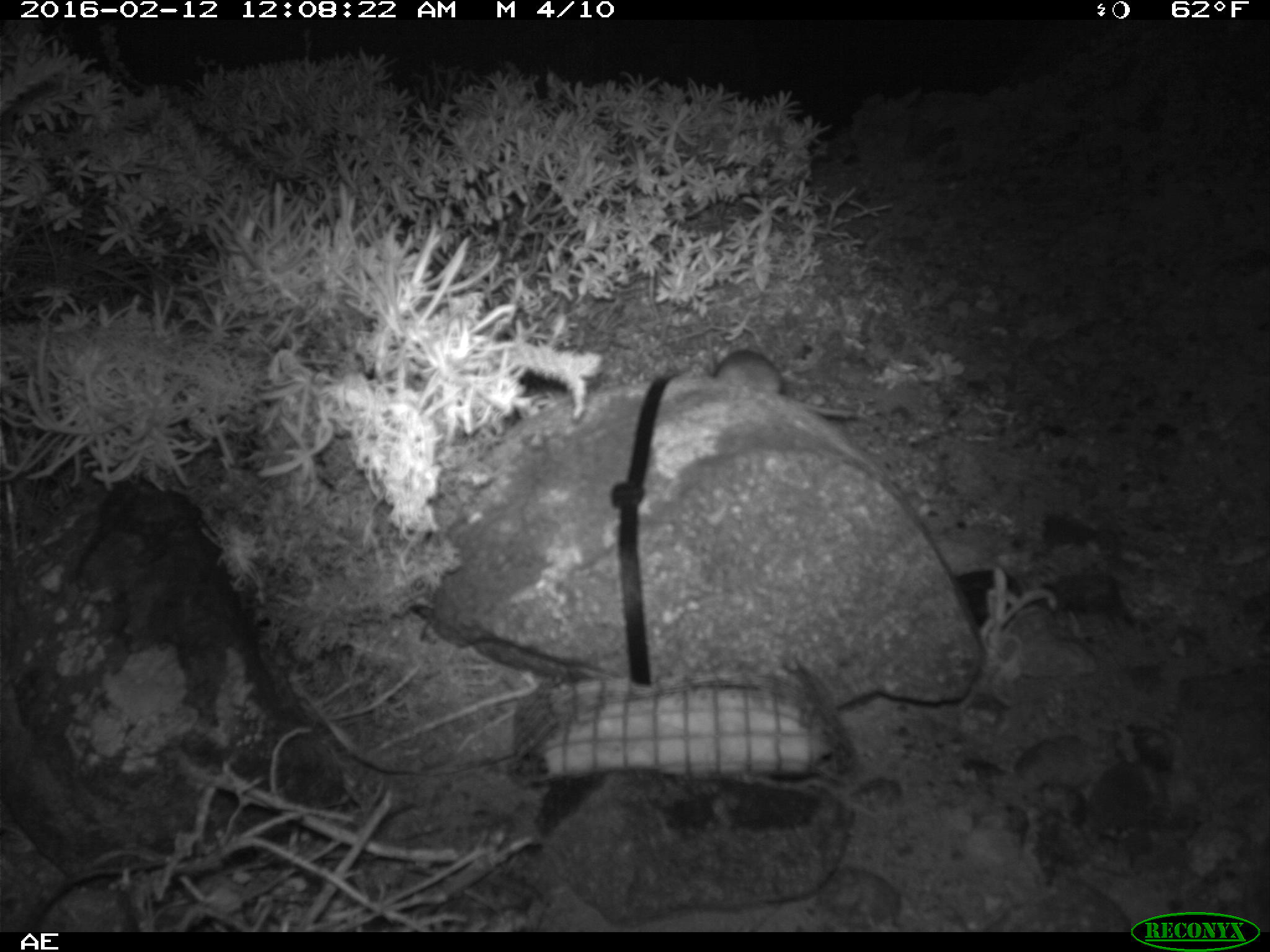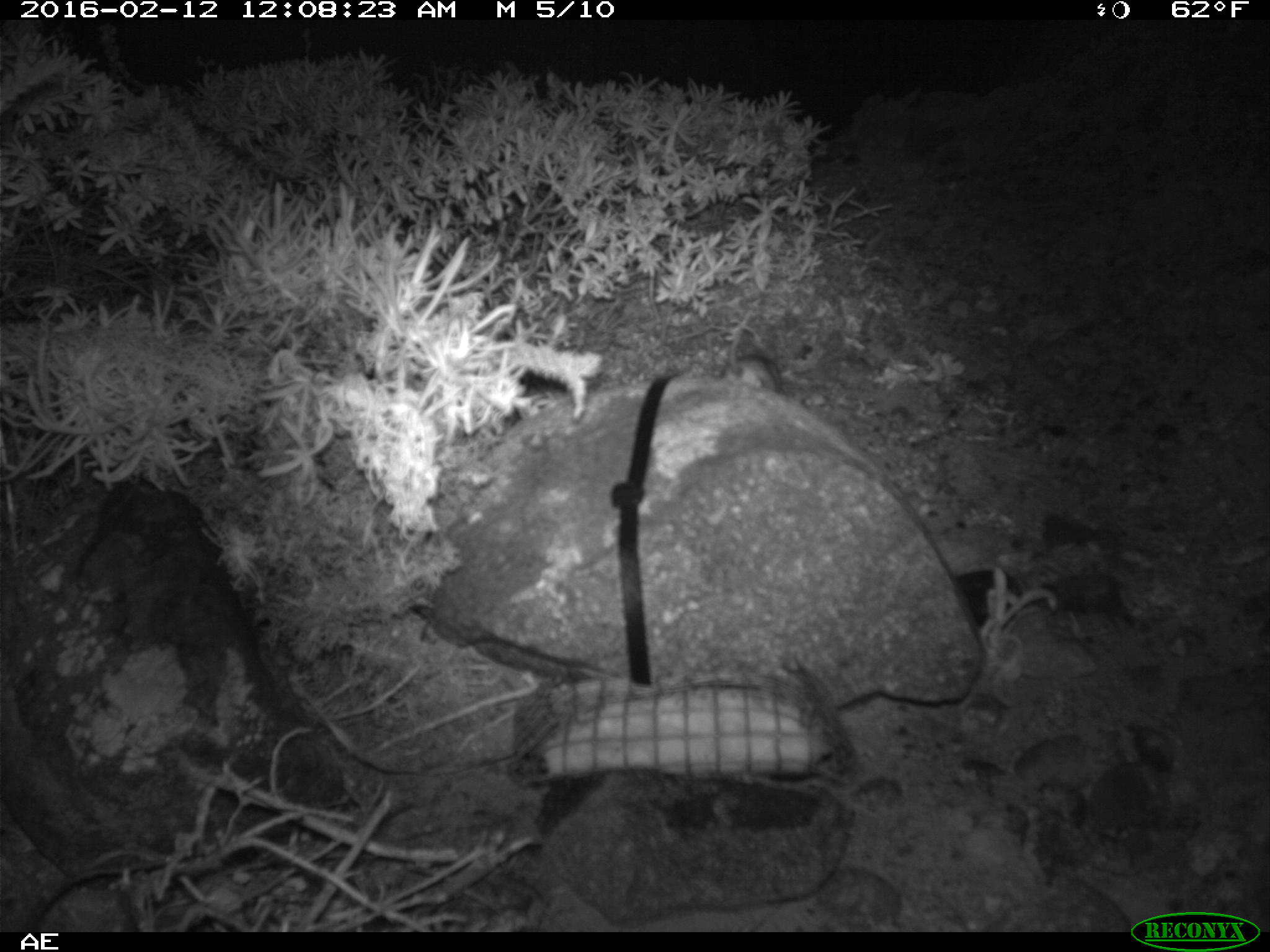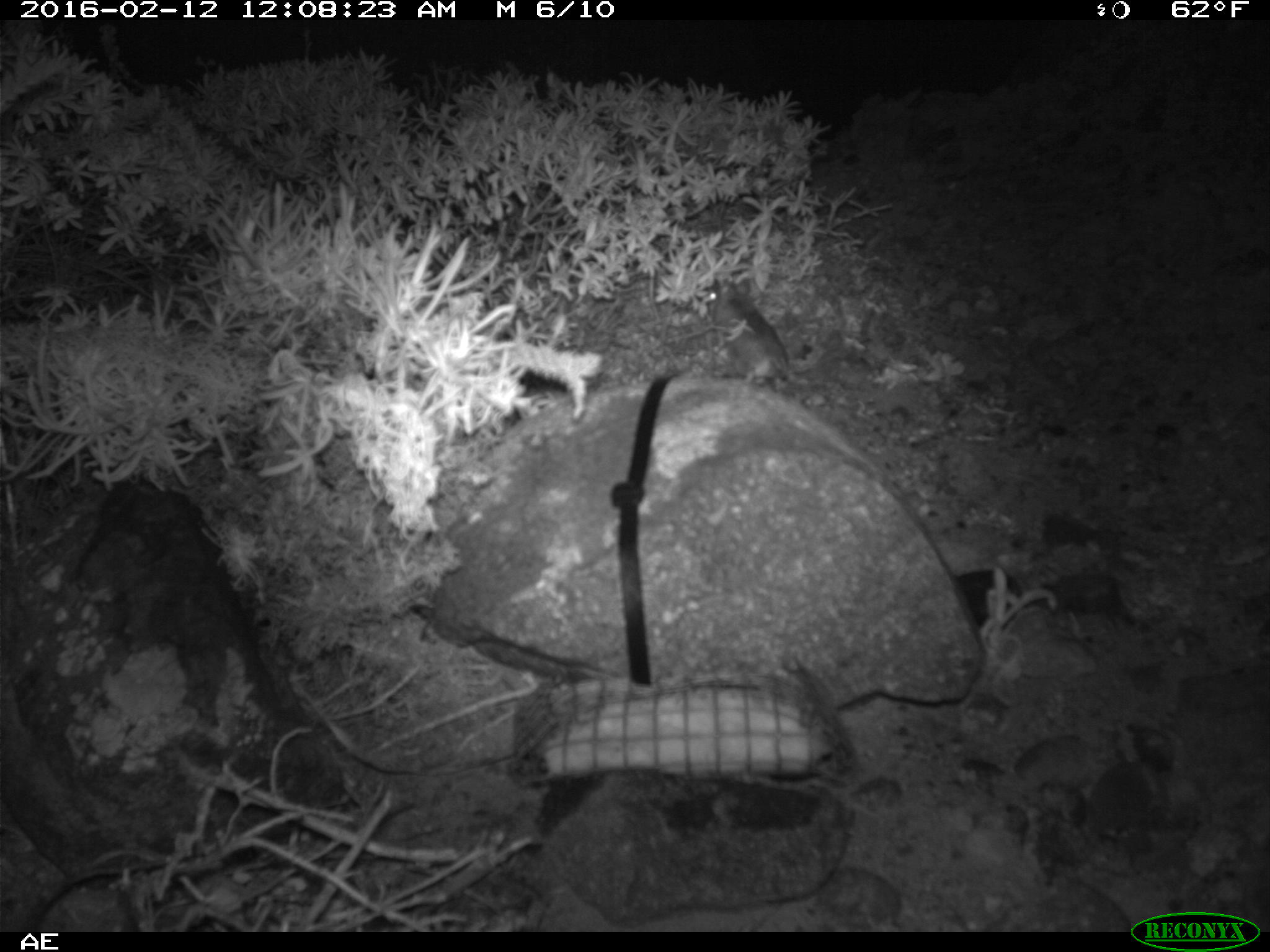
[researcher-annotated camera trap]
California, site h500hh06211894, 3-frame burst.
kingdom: Animalia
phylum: Chordata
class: Mammalia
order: Rodentia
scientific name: Rodentia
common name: rodent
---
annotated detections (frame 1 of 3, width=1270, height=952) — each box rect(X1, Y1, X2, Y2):
rodent: rect(715, 352, 856, 418)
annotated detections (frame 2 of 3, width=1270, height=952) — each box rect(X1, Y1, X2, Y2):
rodent: rect(719, 320, 782, 393)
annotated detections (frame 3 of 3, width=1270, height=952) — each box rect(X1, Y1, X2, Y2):
rodent: rect(704, 279, 788, 391)